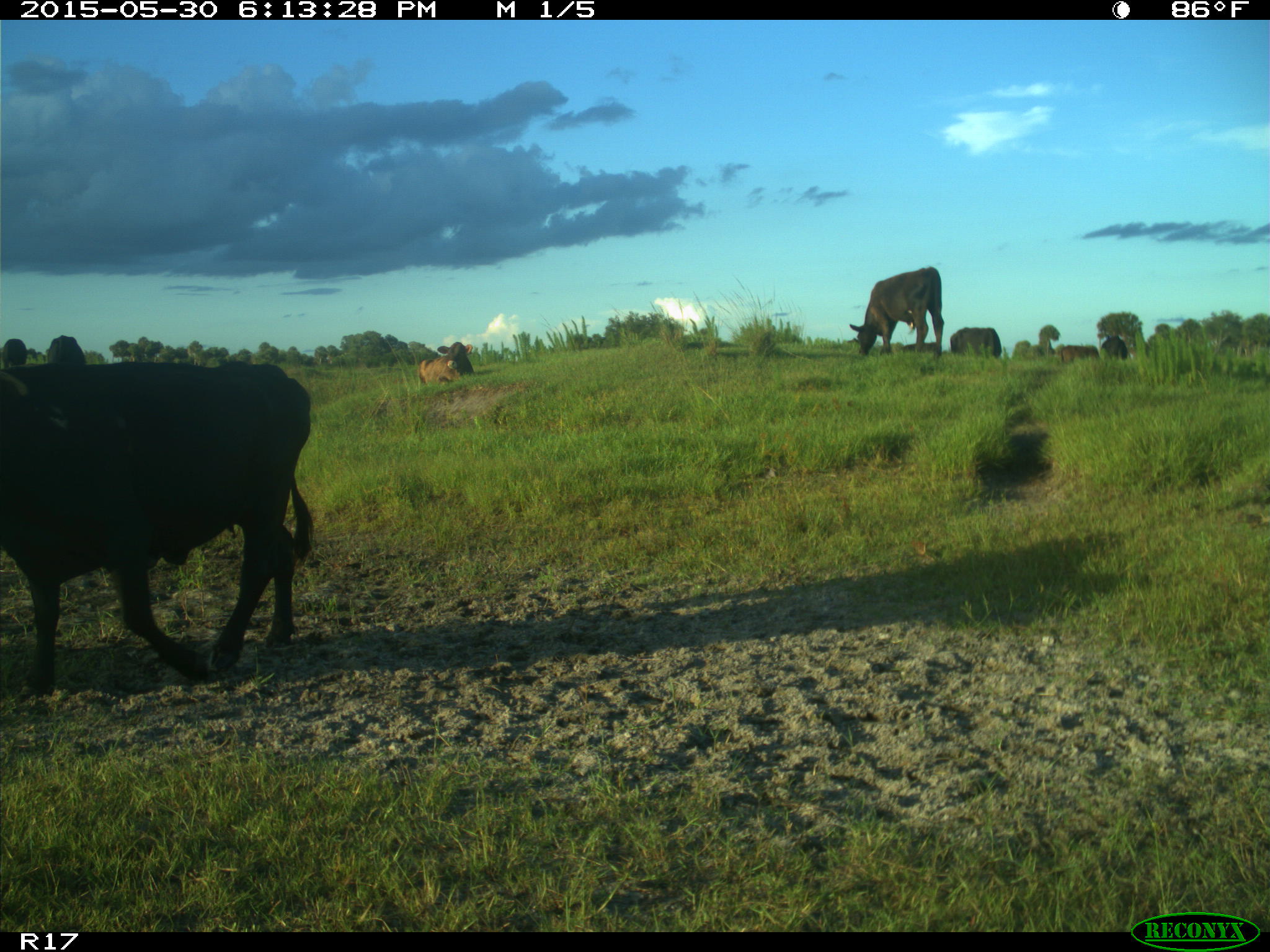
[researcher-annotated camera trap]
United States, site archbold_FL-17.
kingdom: Animalia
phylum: Chordata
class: Mammalia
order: Artiodactyla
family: Bovidae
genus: Bos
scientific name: Bos taurus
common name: domestic cow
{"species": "Bos taurus (domestic cow)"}